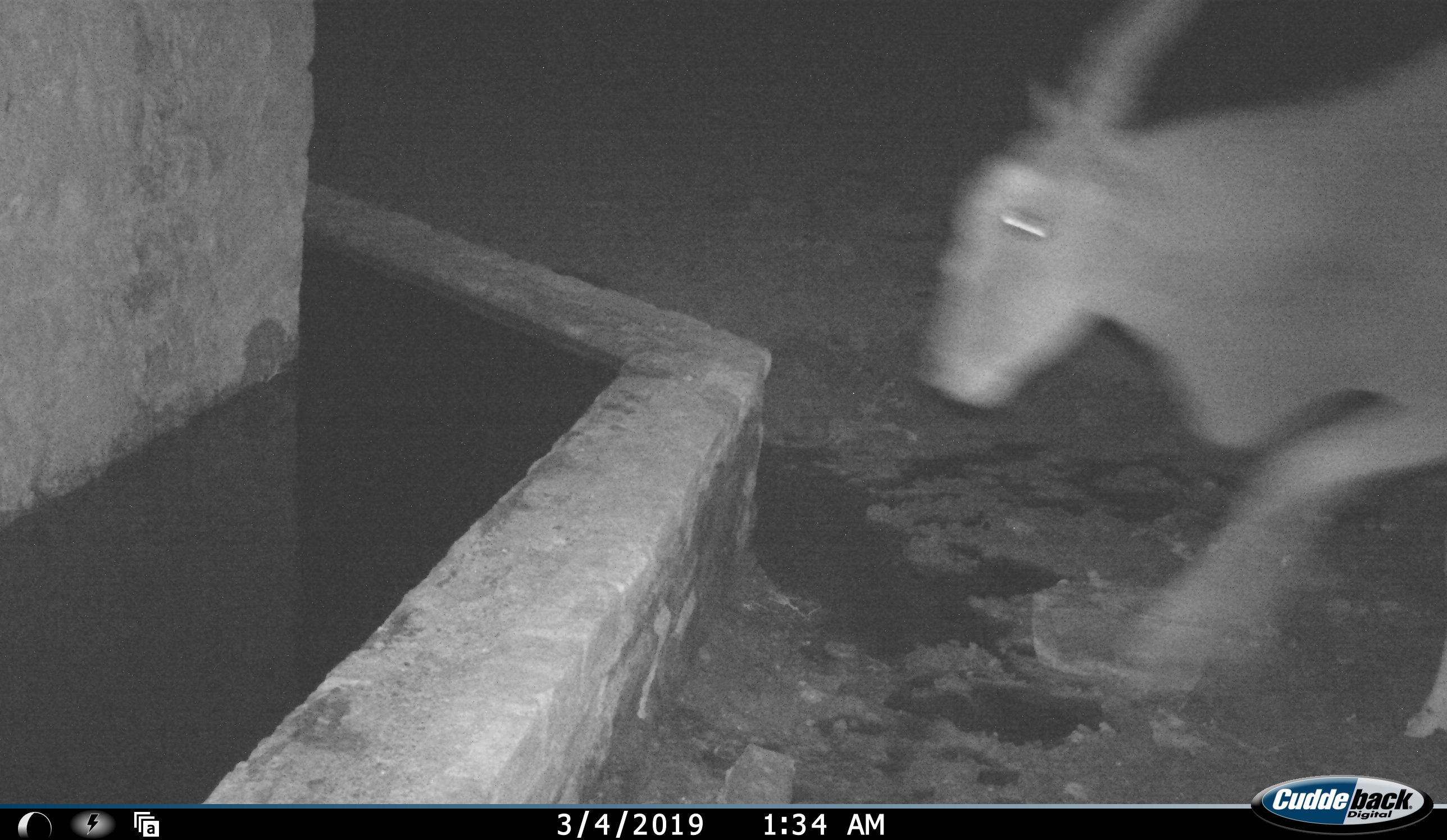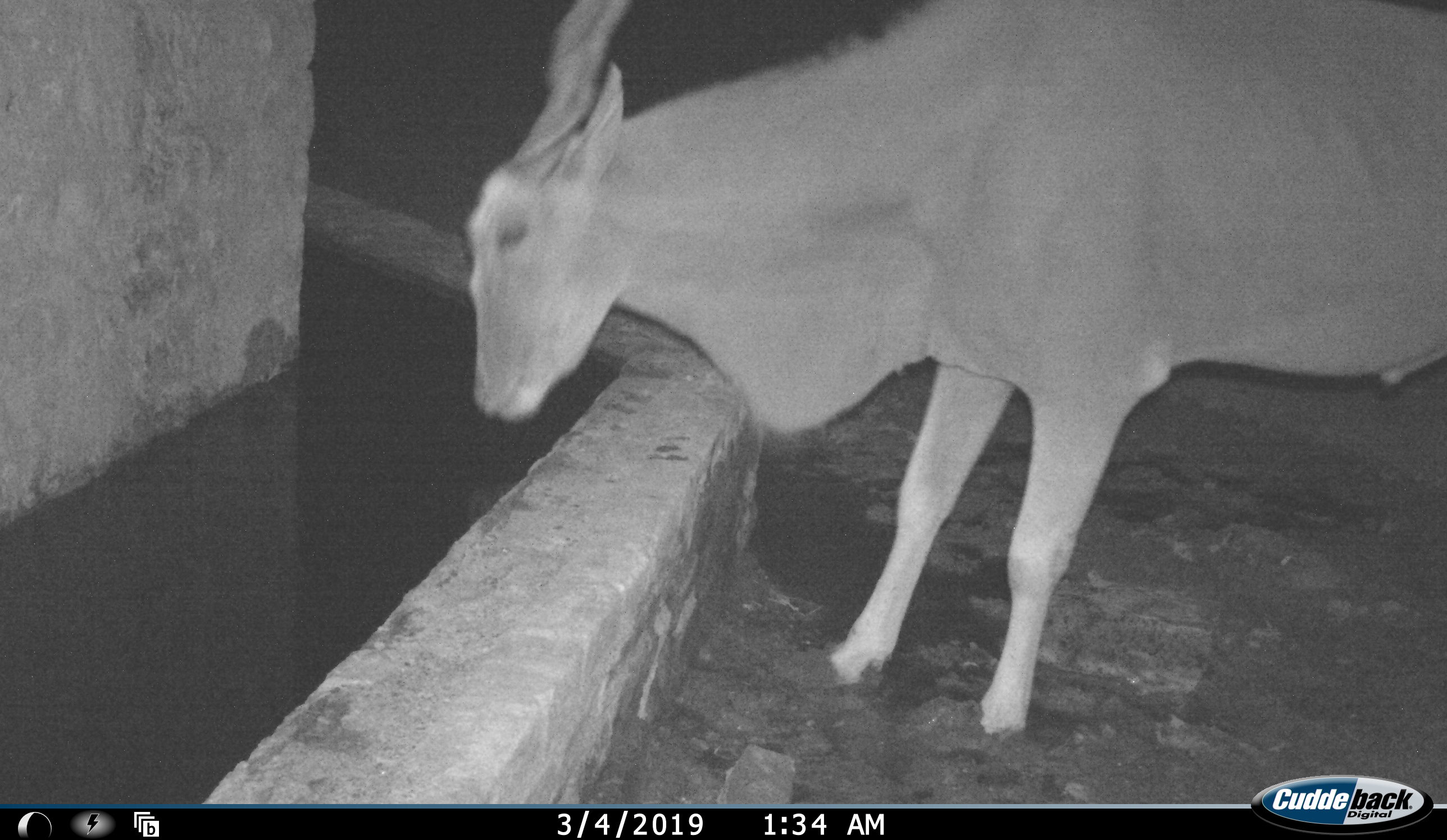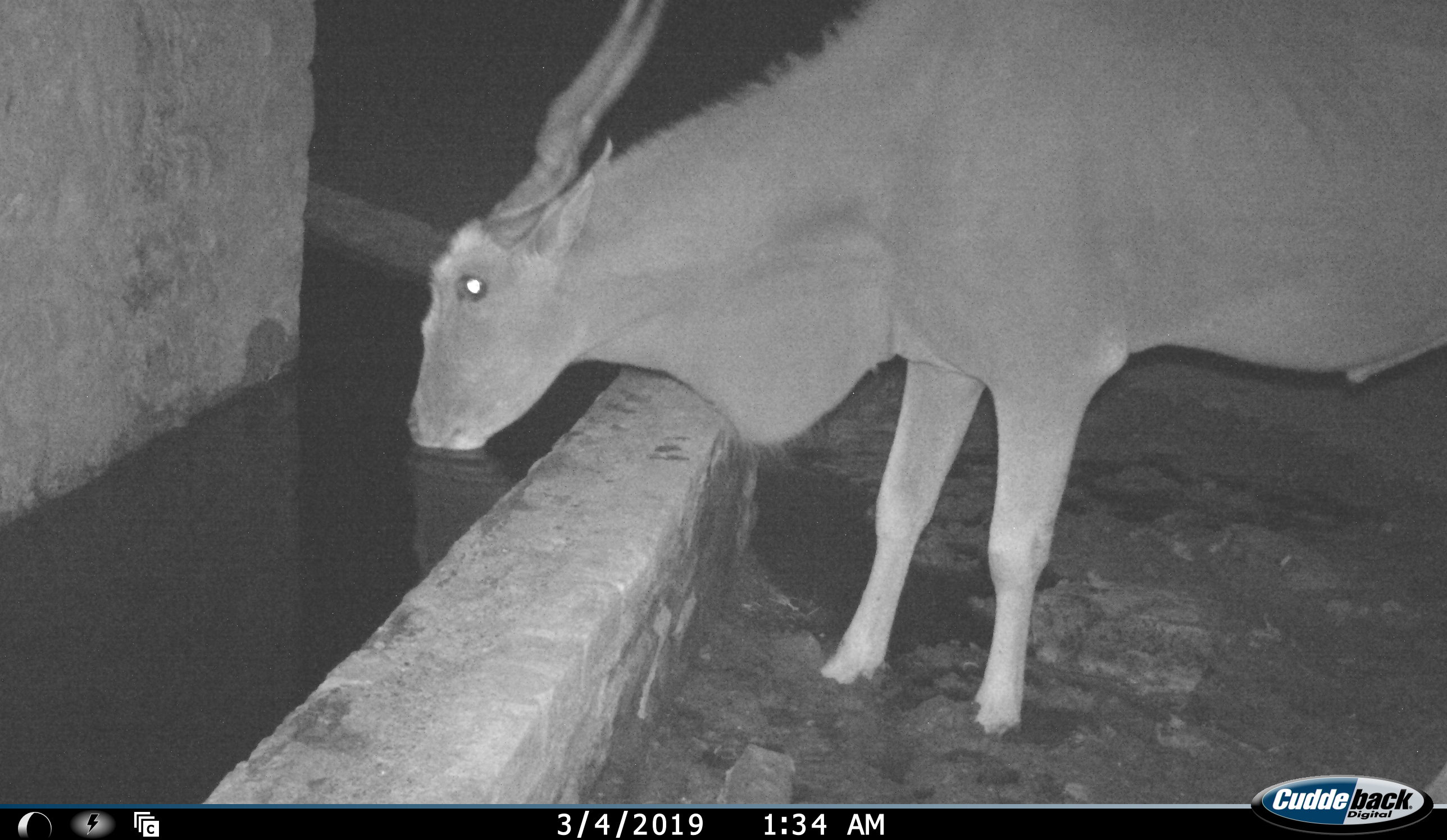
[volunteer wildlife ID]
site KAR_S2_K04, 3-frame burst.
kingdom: Animalia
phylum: Chordata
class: Mammalia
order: Artiodactyla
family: Bovidae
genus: Tragelaphus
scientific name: Tragelaphus oryx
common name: eland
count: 1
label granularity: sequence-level